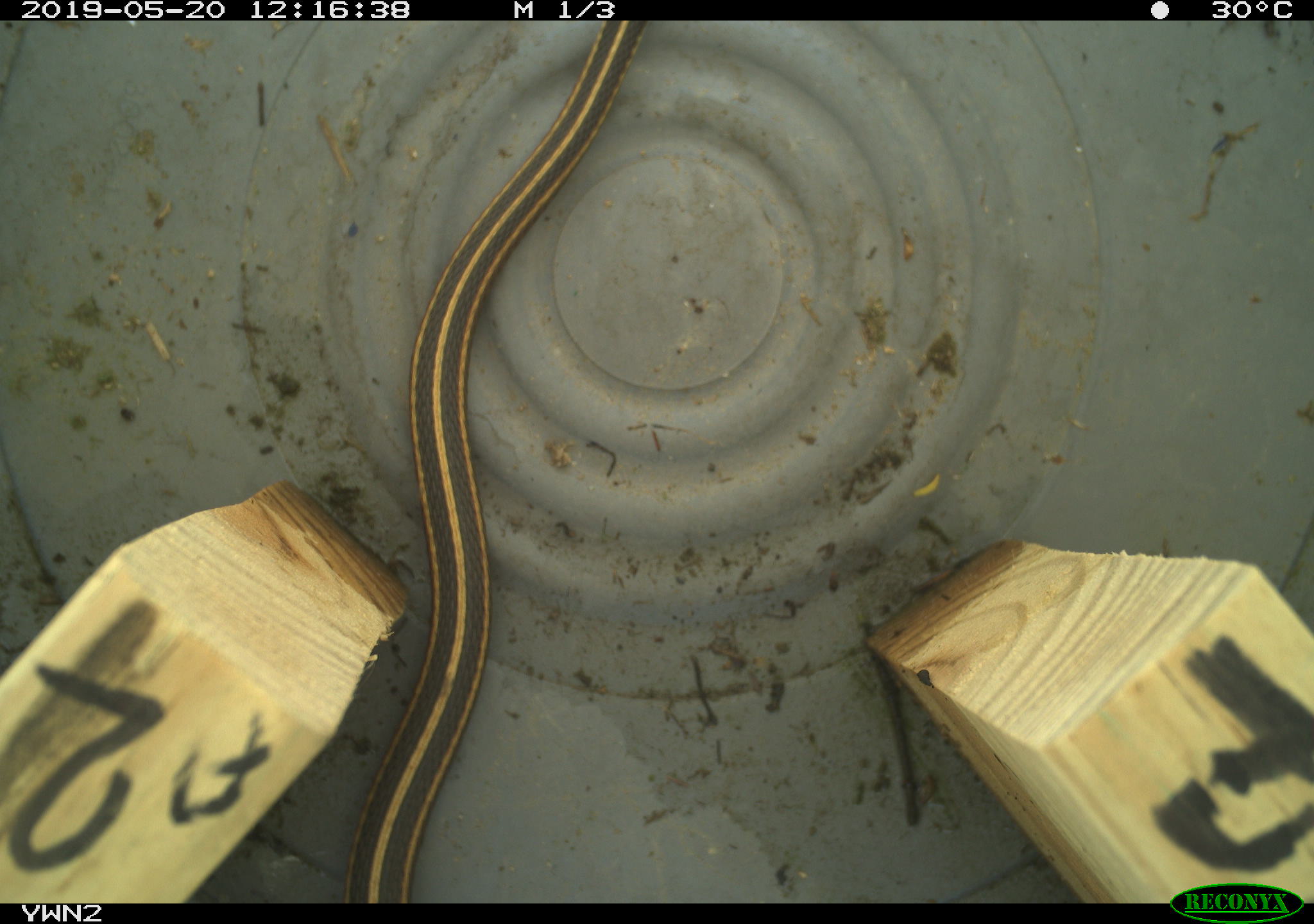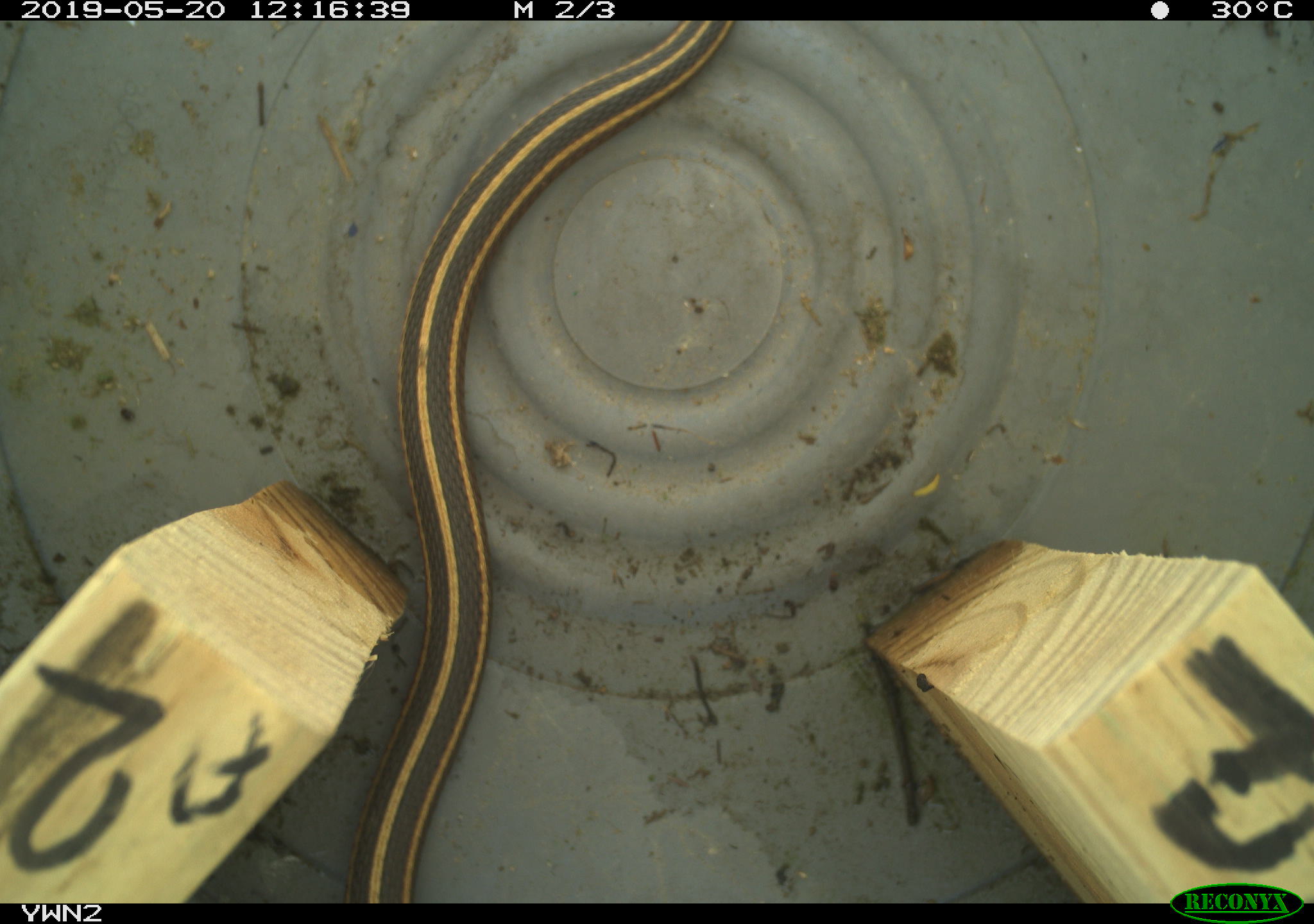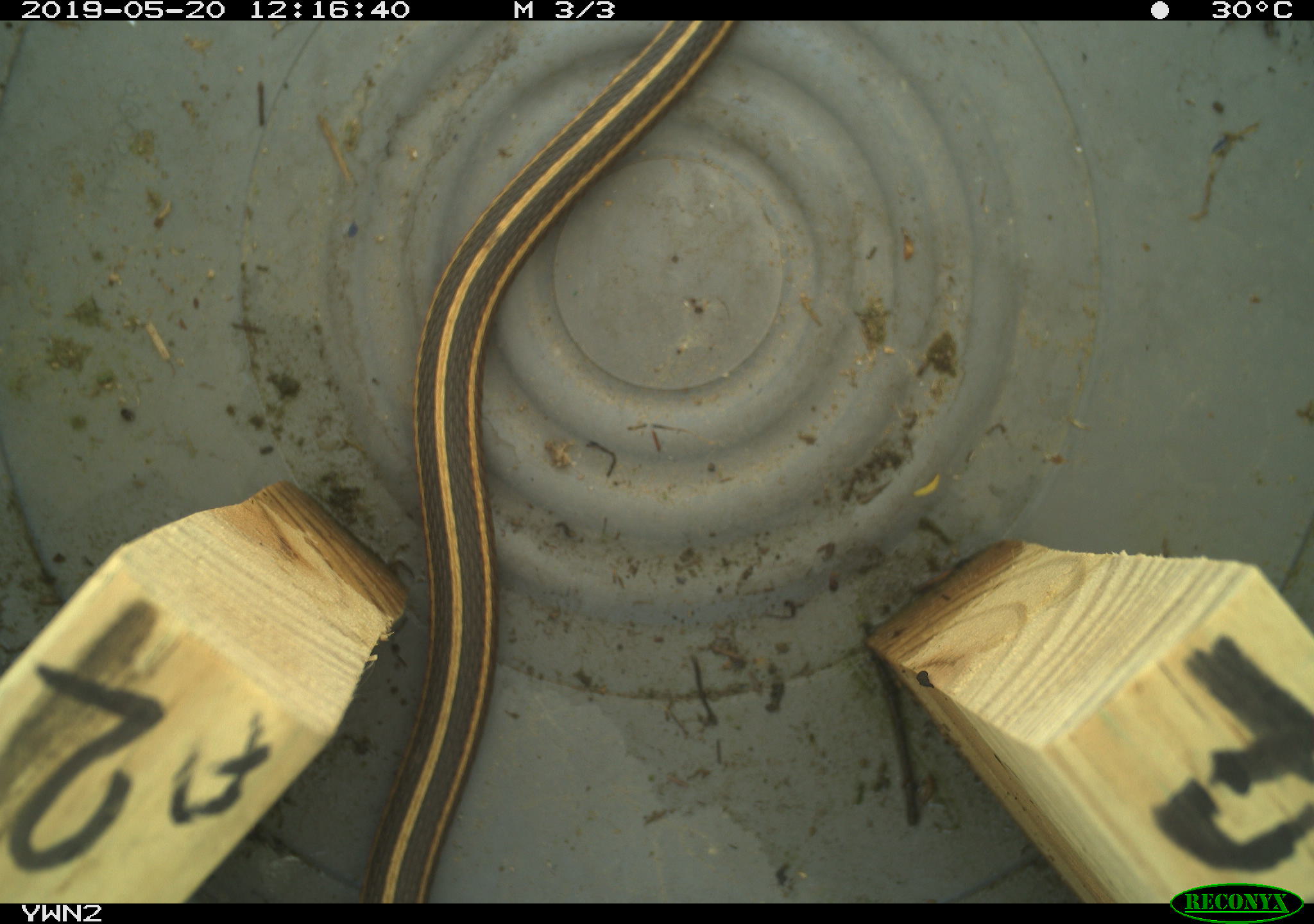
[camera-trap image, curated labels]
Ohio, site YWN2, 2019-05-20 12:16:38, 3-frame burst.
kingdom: Animalia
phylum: Chordata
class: Reptilia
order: Squamata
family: Colubridae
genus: Thamnophis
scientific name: Thamnophis sirtalis sirtalis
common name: eastern gartersnake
Eastern gartersnake (Thamnophis sirtalis sirtalis).